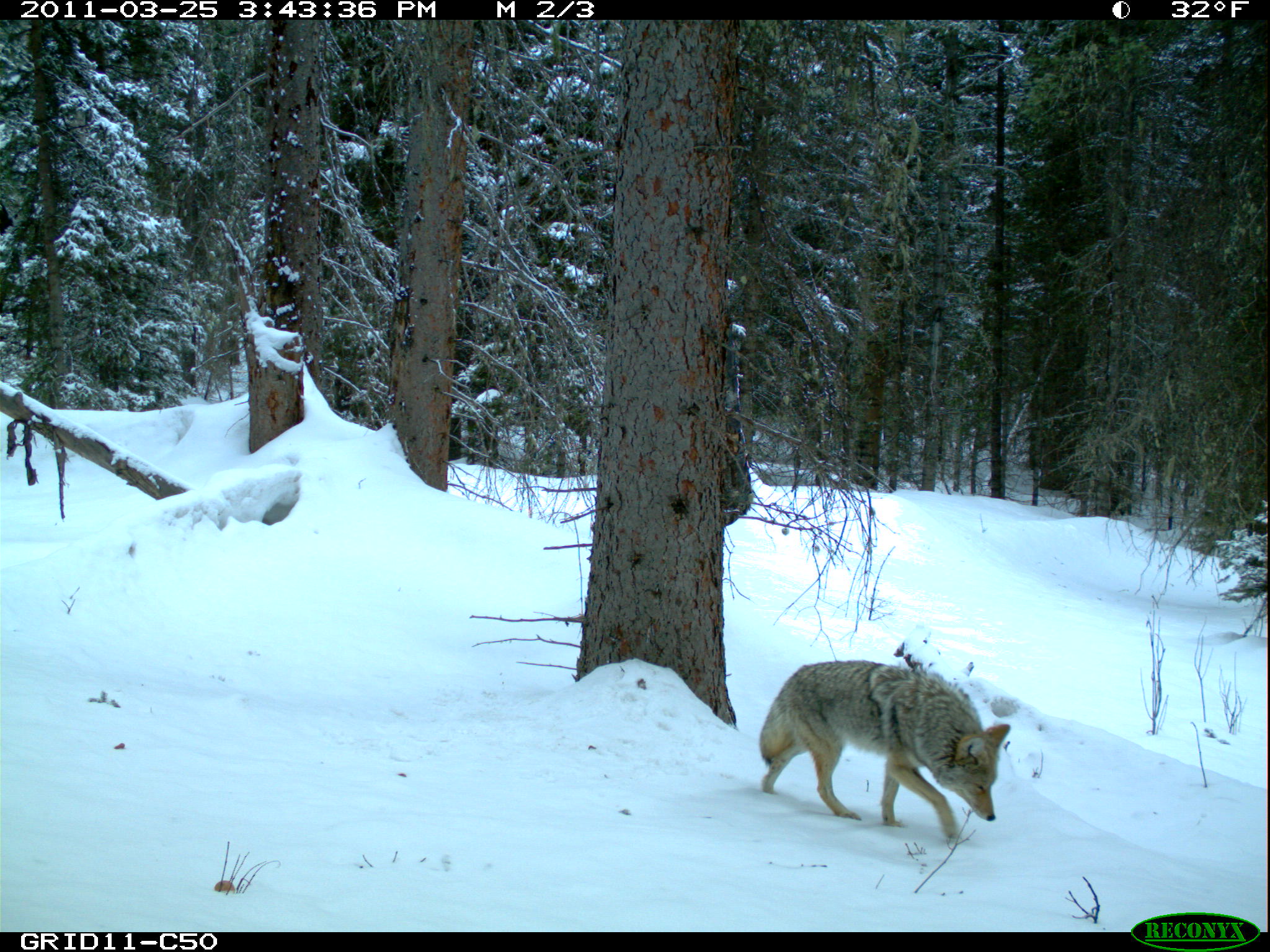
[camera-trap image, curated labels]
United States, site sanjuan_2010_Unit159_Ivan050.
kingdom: Animalia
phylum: Chordata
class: Mammalia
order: Carnivora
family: Canidae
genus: Canis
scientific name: Canis latrans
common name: coyote